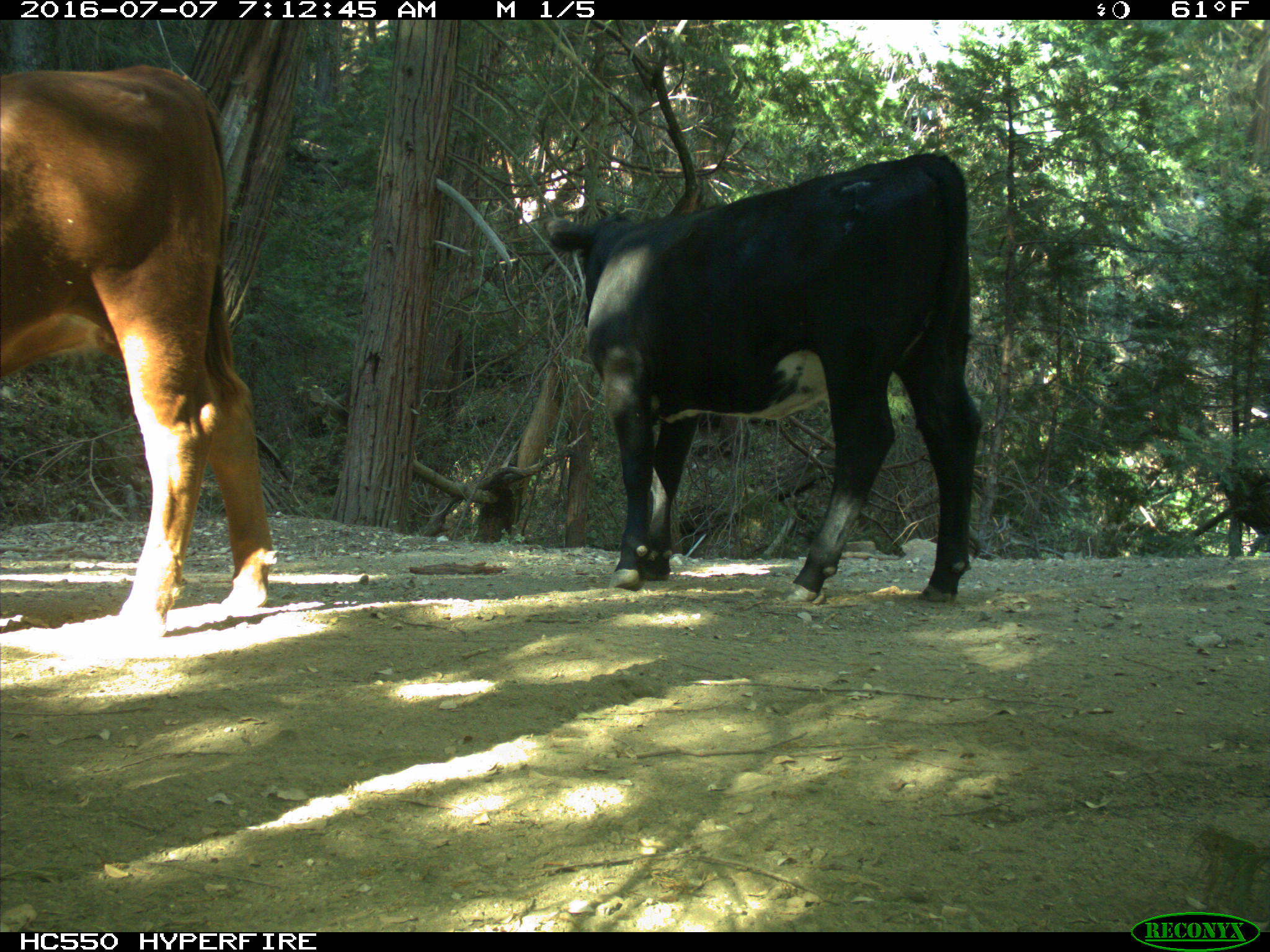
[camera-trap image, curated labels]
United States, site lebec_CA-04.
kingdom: Animalia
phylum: Chordata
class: Mammalia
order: Artiodactyla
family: Bovidae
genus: Bos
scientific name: Bos taurus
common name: domestic cow